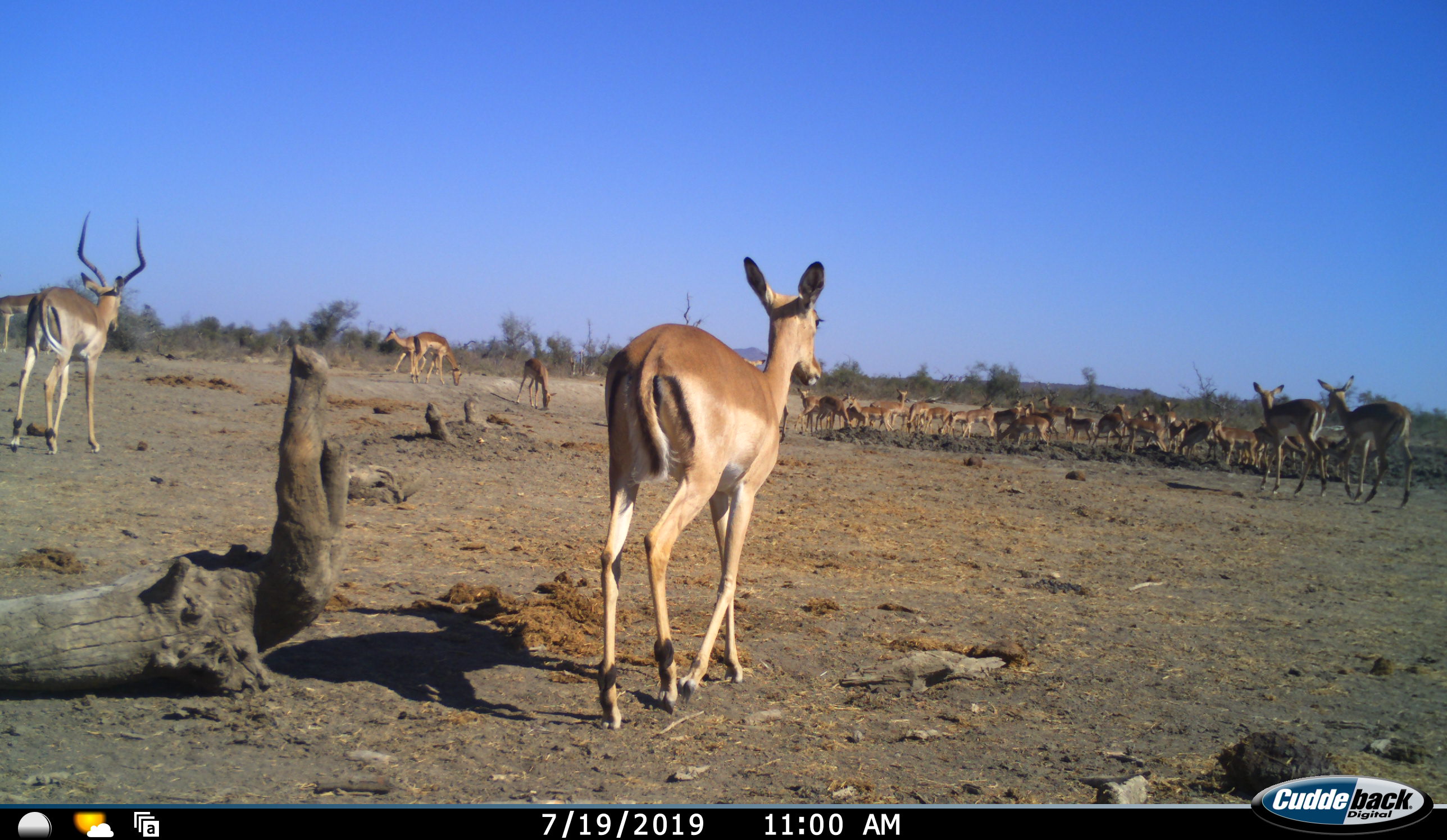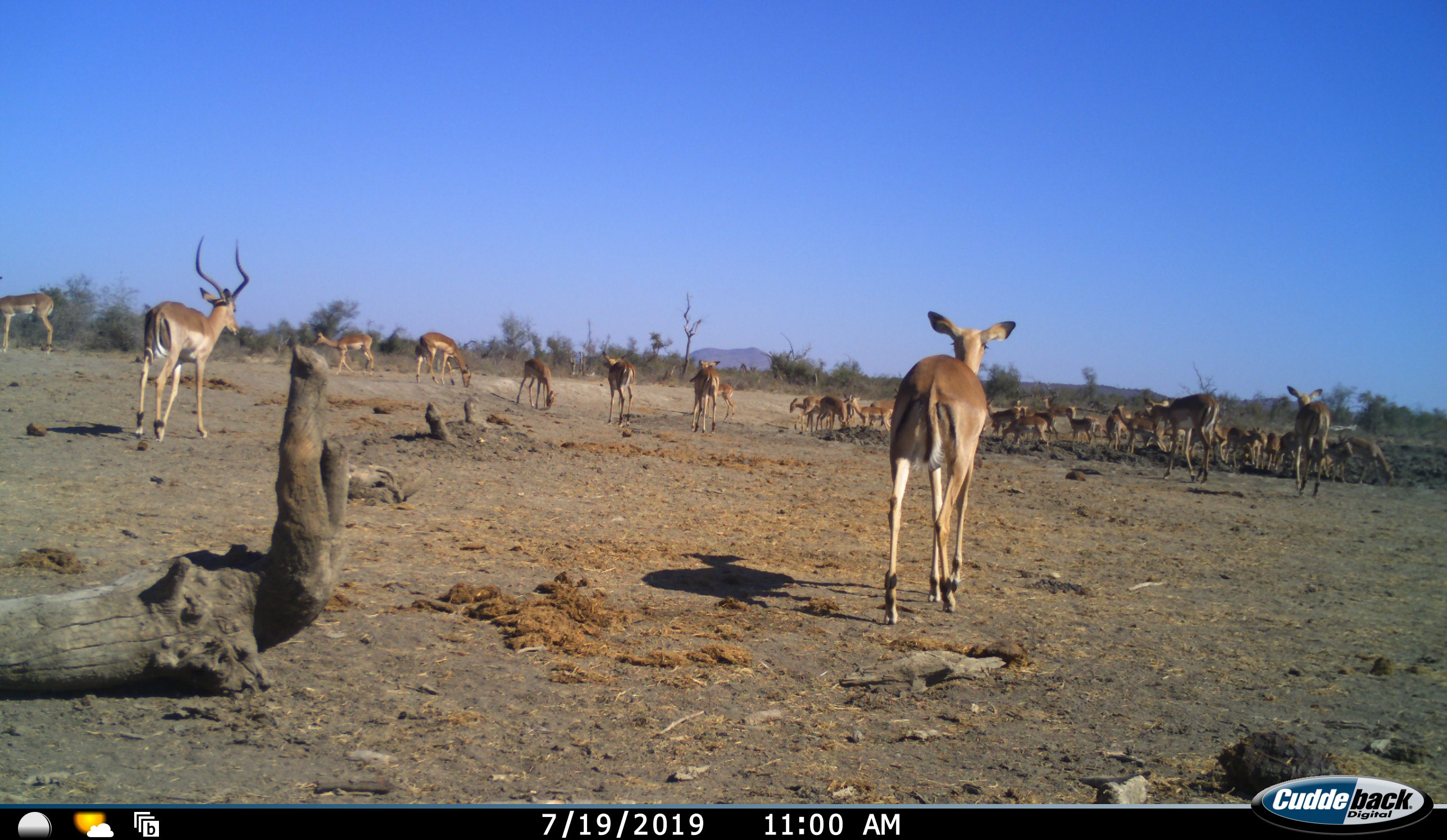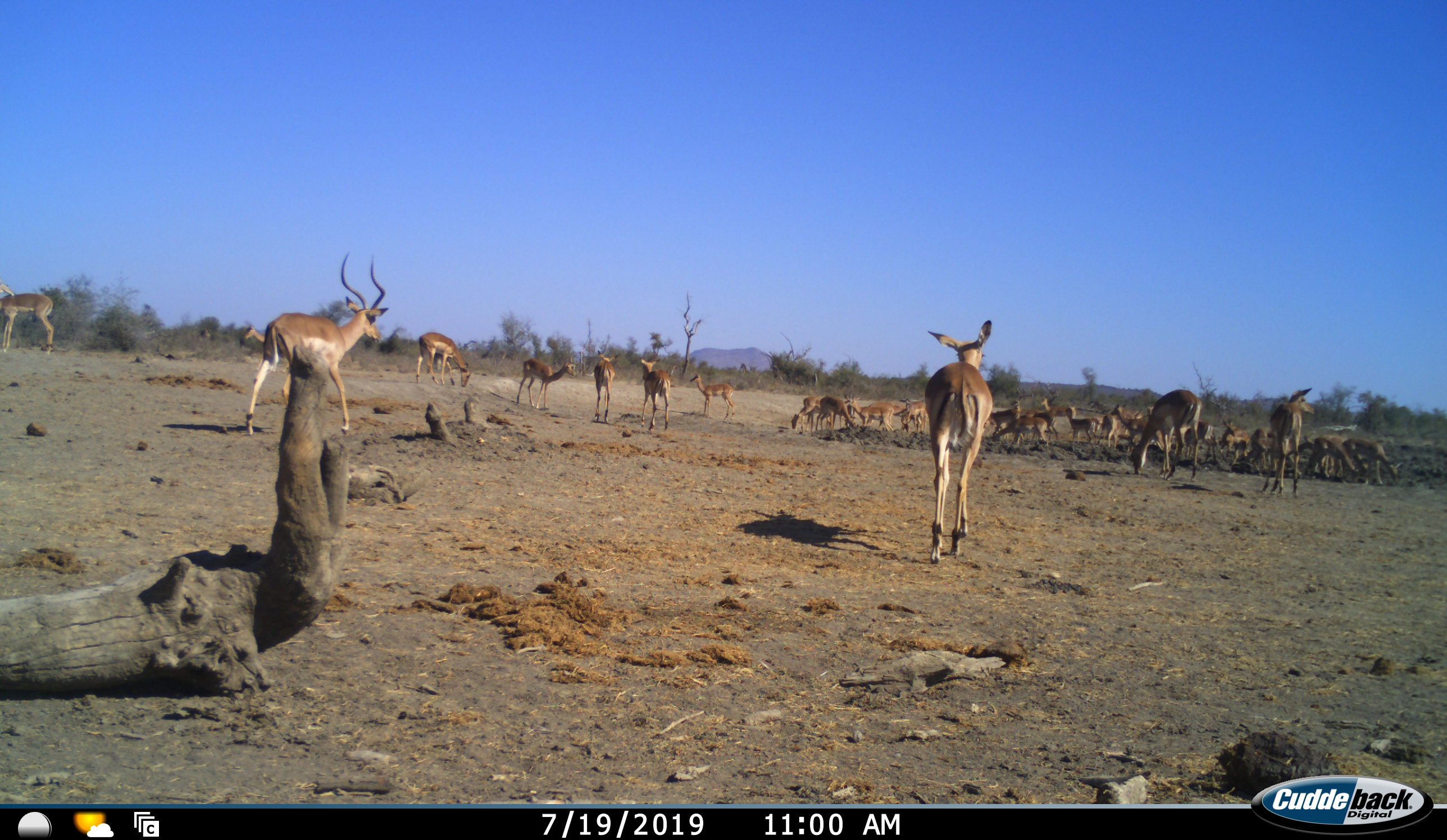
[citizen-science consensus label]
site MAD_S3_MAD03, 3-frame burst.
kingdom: Animalia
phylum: Chordata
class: Mammalia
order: Artiodactyla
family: Bovidae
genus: Aepyceros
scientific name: Aepyceros melampus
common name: impala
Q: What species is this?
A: Impala (Aepyceros melampus).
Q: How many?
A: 11-50.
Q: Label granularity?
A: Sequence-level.